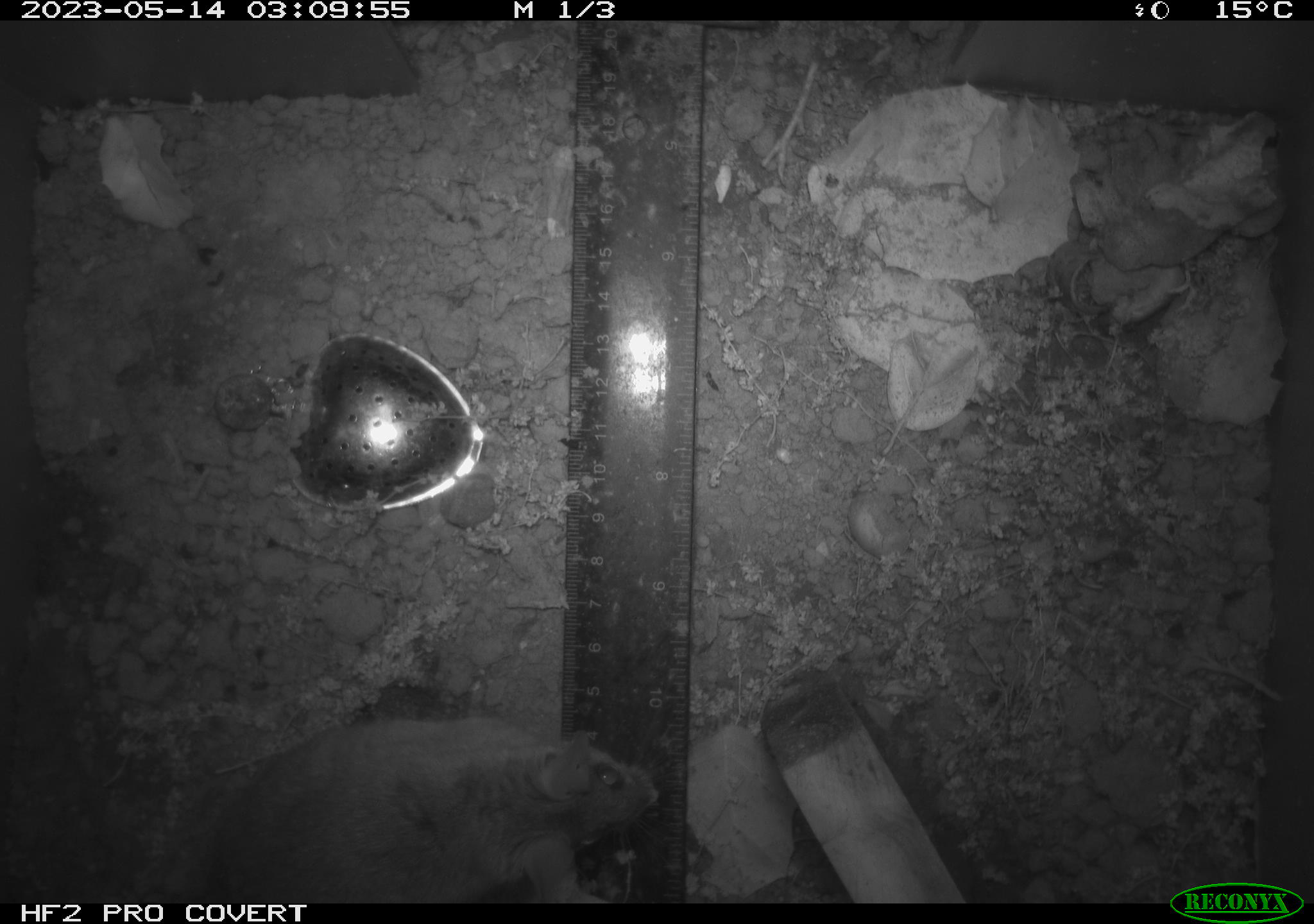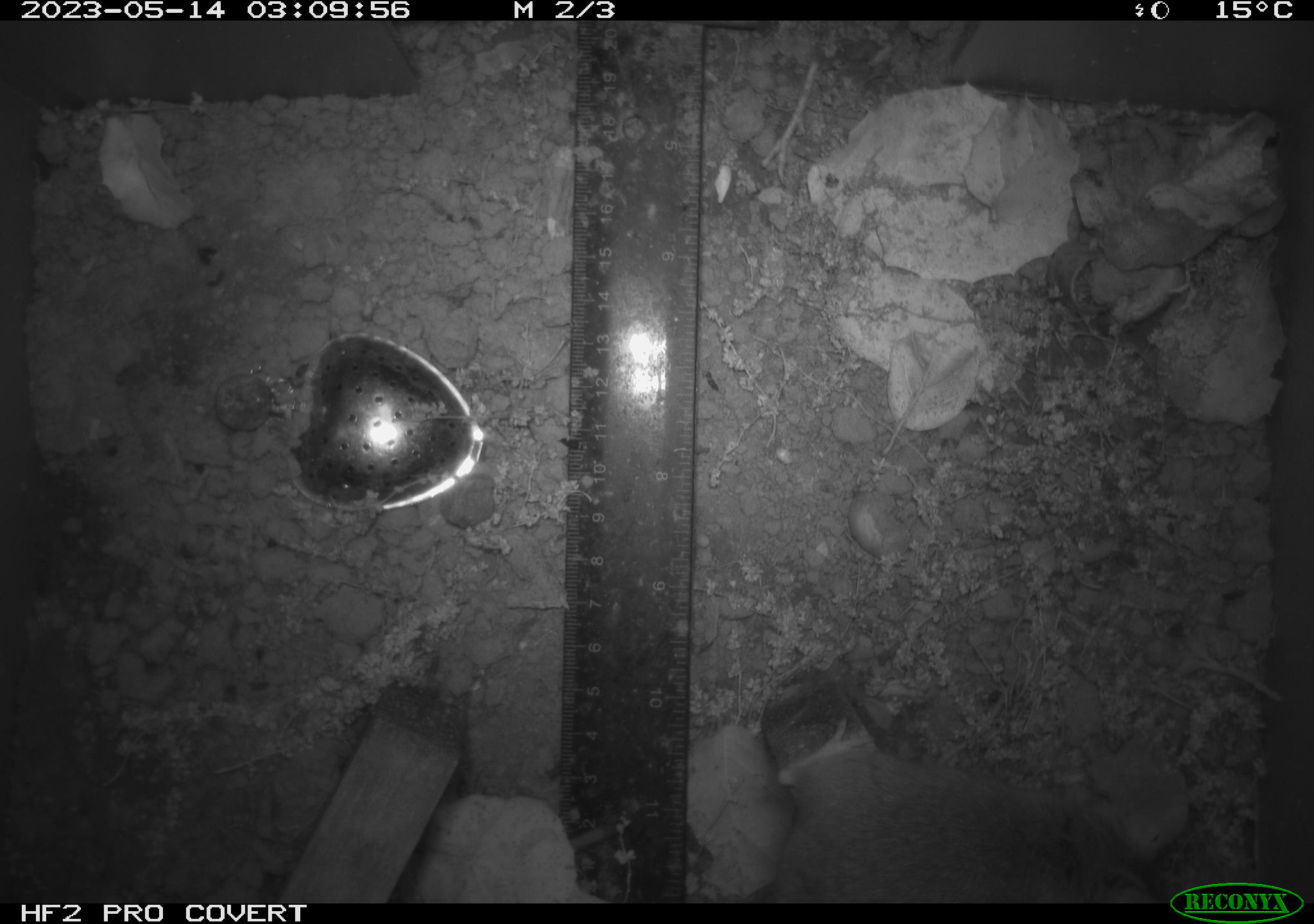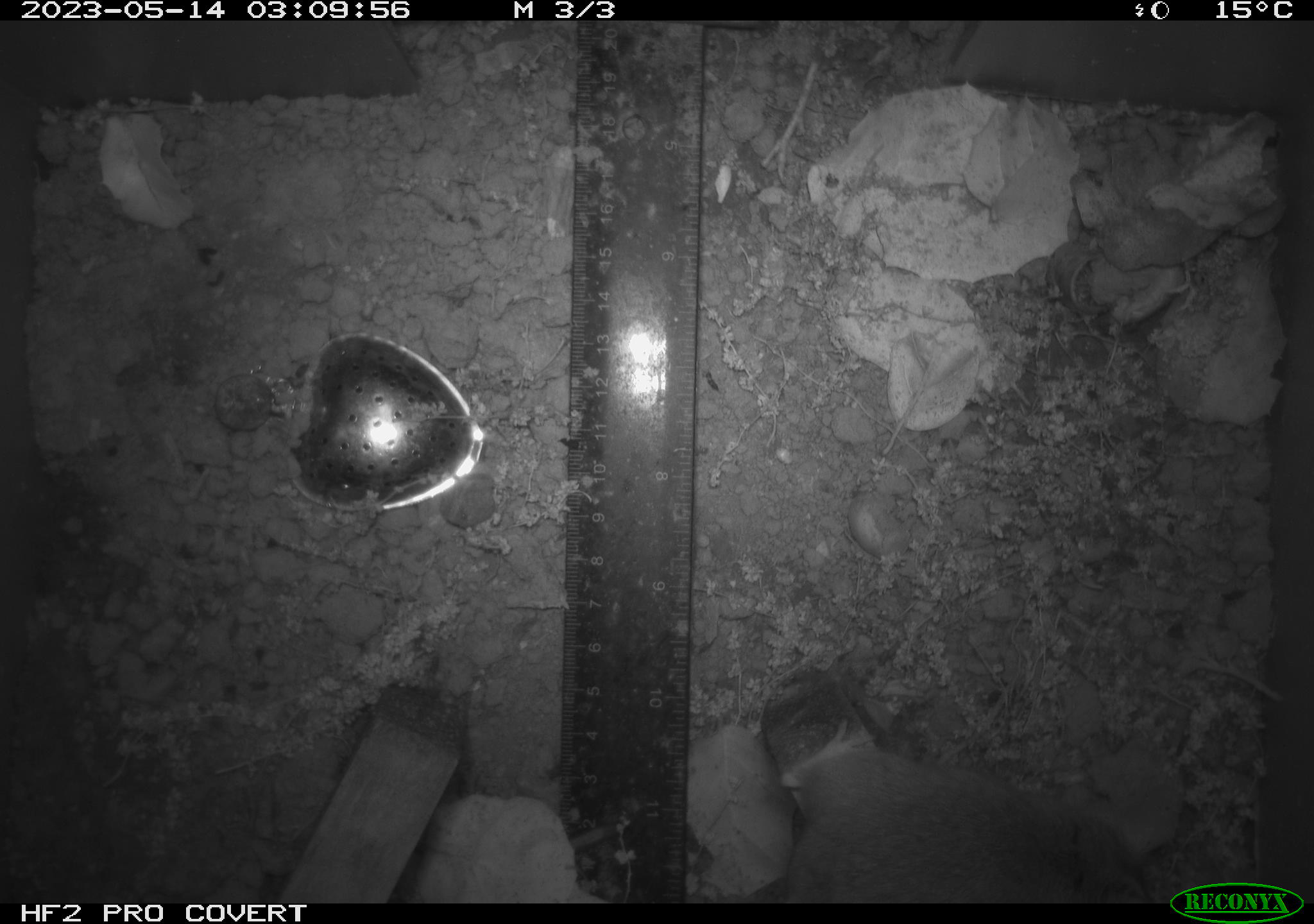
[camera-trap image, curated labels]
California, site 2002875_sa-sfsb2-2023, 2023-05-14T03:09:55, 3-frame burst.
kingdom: Animalia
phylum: Chordata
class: Mammalia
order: Rodentia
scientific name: Rodentia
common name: mouse species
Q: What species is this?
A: Mouse species (Rodentia).